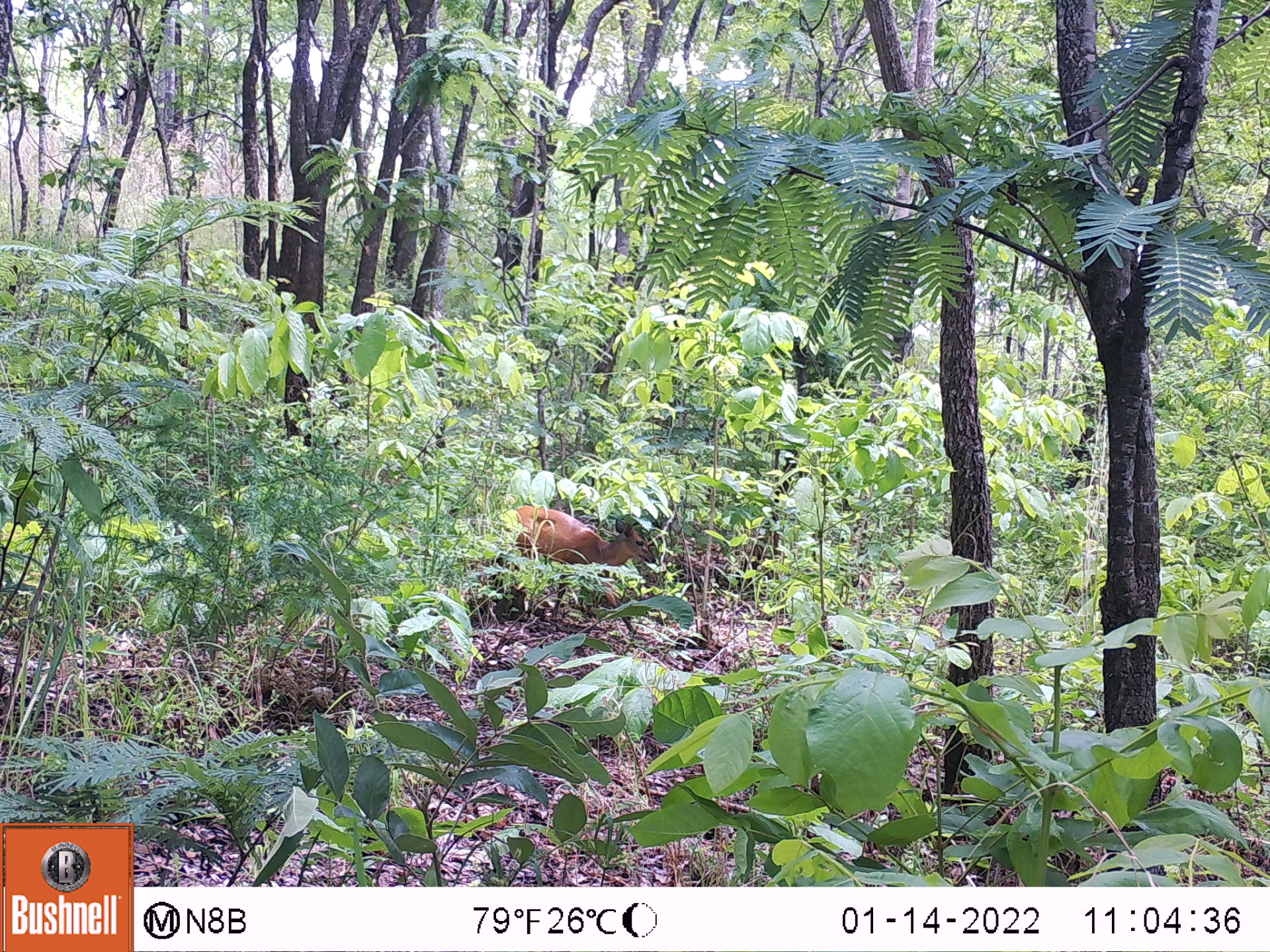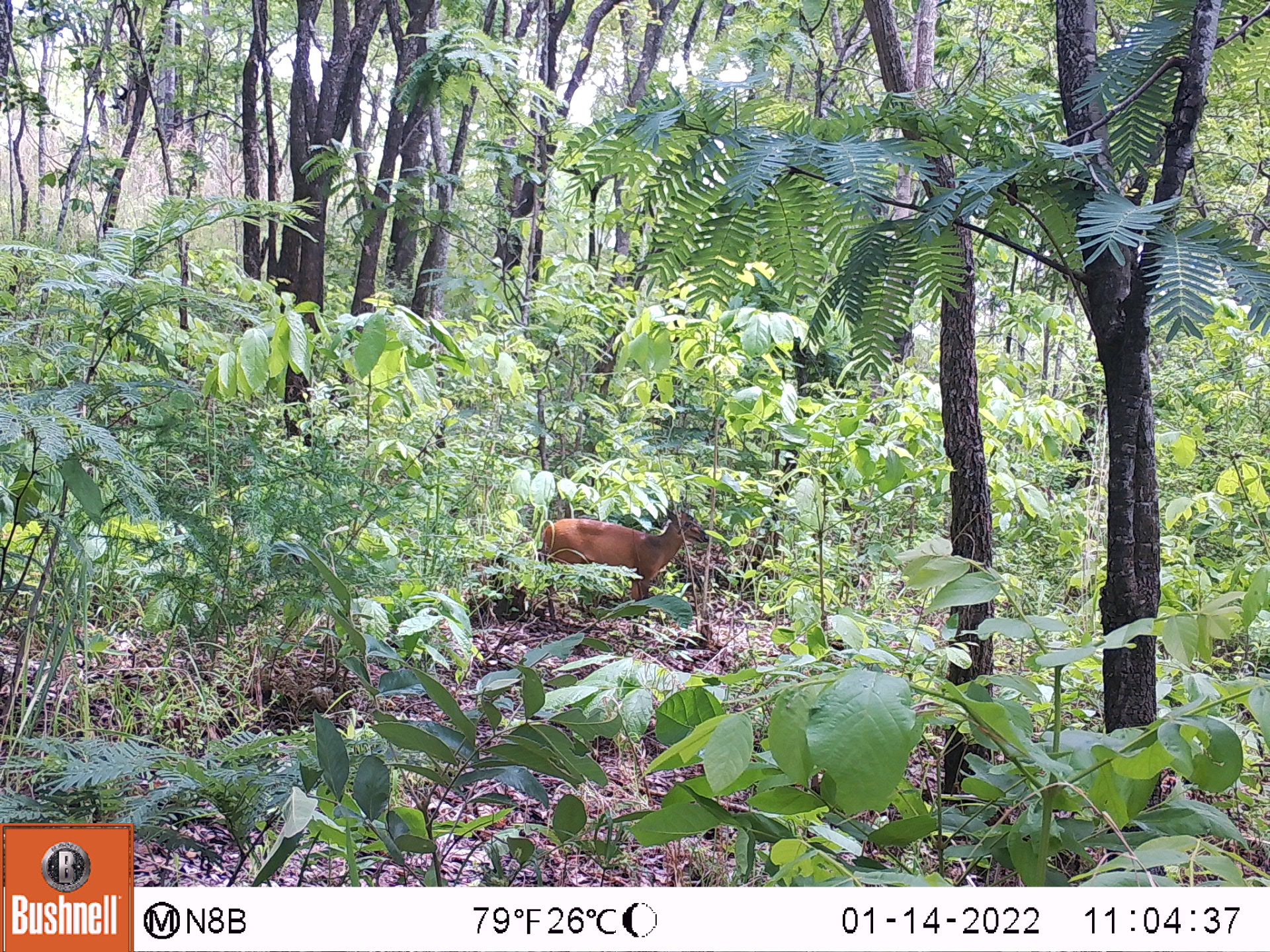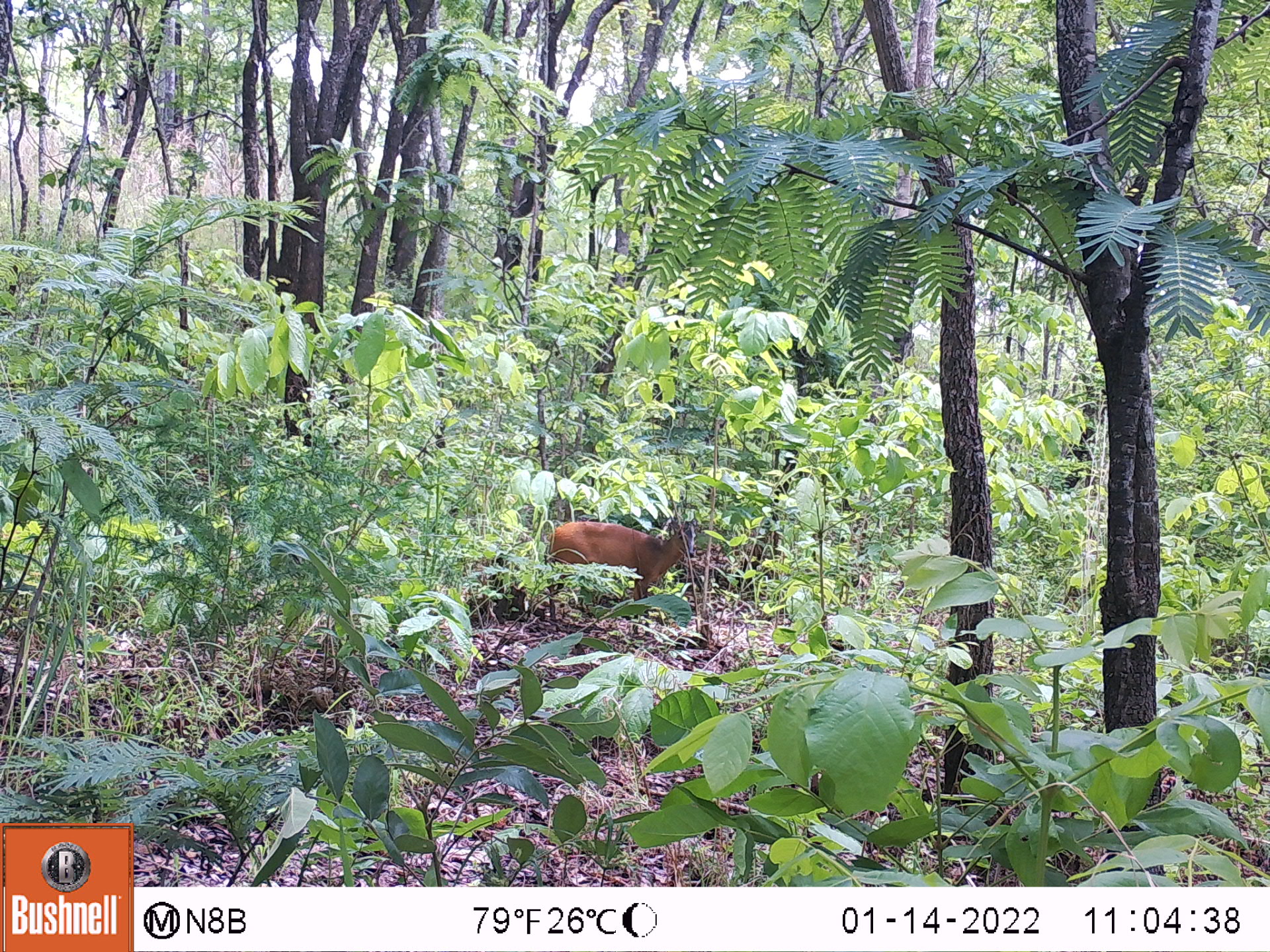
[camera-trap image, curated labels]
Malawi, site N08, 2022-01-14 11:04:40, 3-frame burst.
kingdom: Animalia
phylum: Chordata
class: Mammalia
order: Artiodactyla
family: Bovidae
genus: Sylvicapra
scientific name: Sylvicapra grimmia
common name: common duiker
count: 1